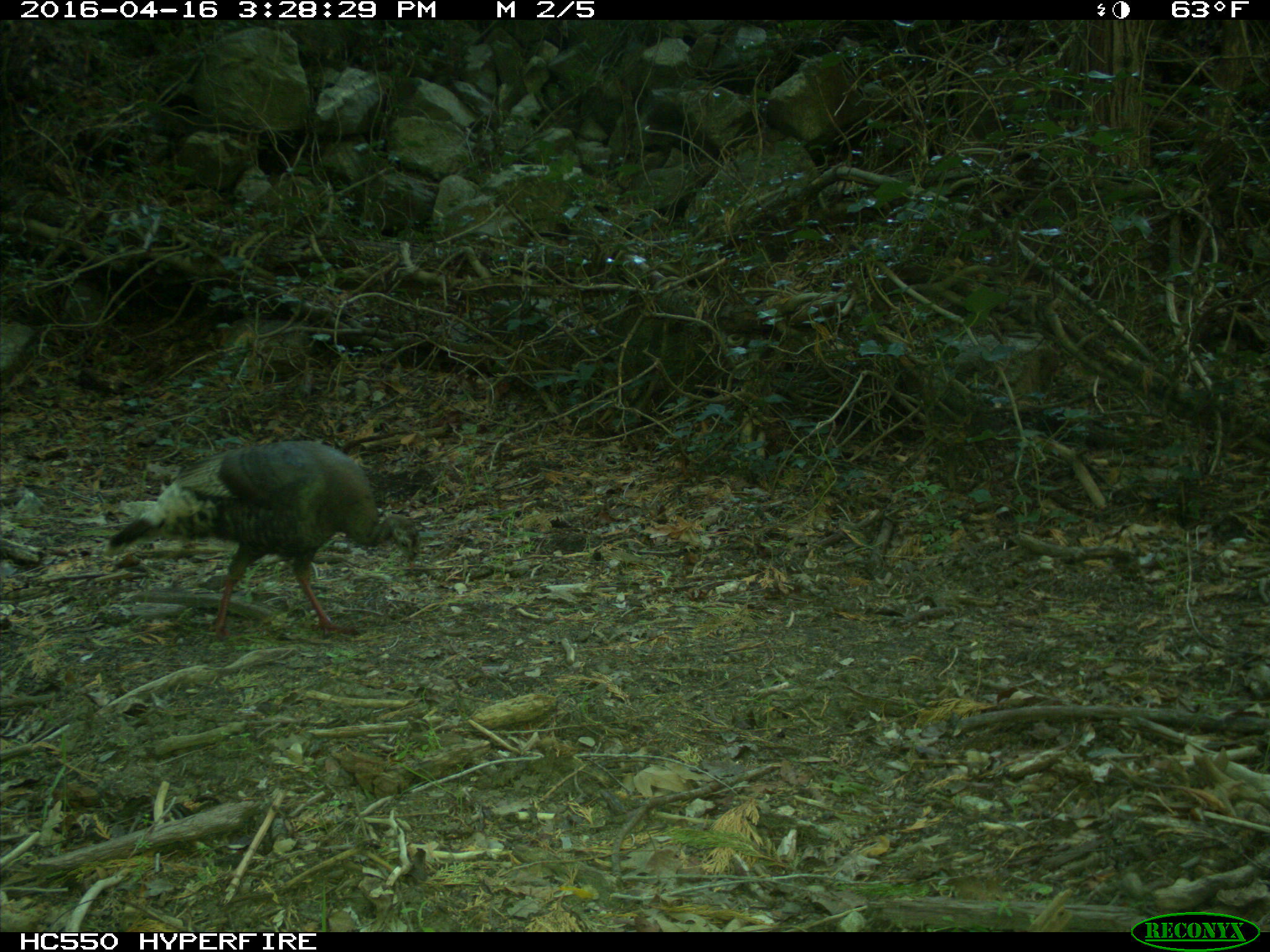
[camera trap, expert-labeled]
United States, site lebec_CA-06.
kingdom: Animalia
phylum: Chordata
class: Aves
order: Galliformes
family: Phasianidae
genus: Meleagris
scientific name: Meleagris gallopavo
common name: wild turkey